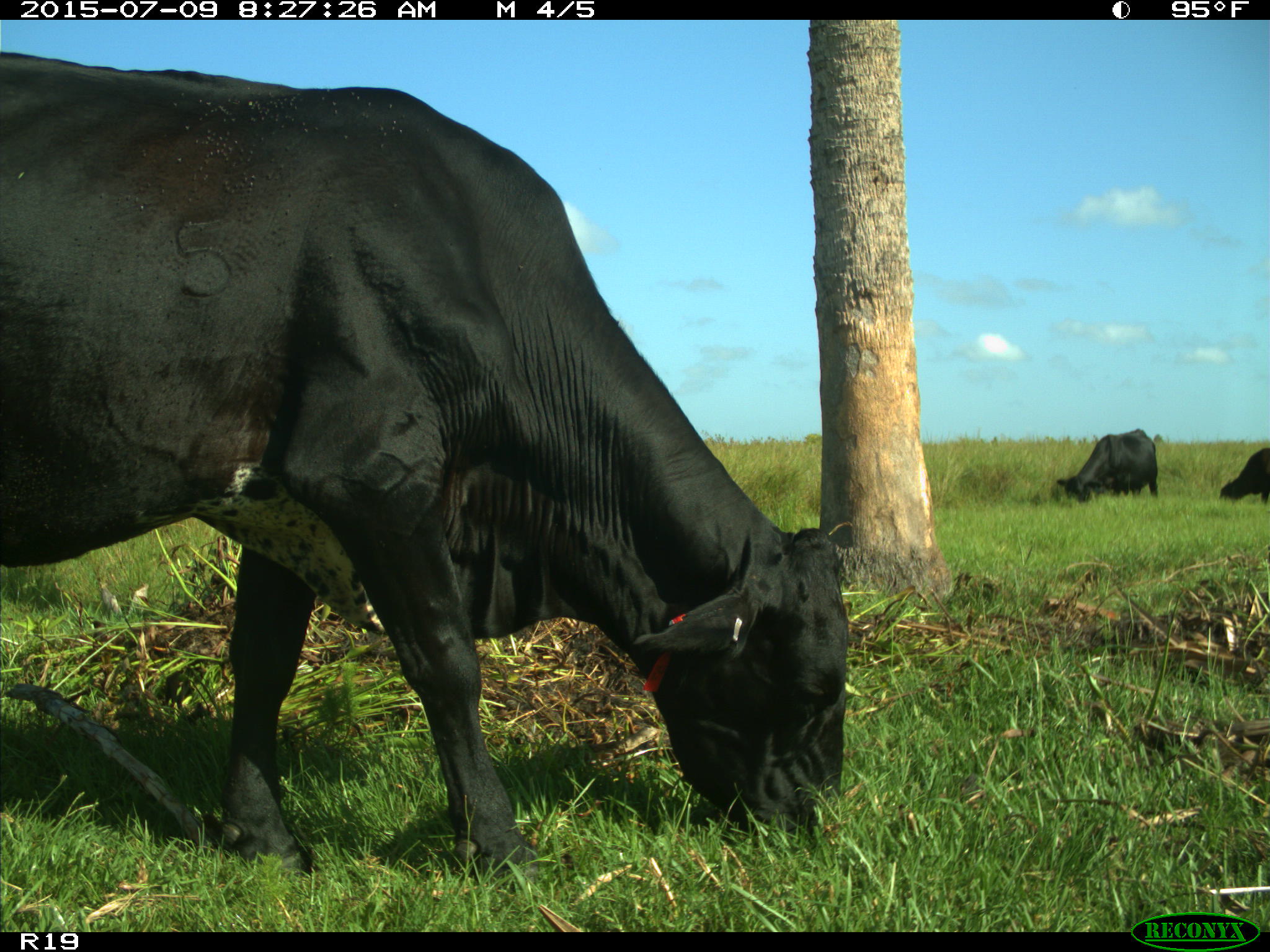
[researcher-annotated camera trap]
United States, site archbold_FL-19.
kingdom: Animalia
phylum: Chordata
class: Mammalia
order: Artiodactyla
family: Bovidae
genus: Bos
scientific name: Bos taurus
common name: domestic cow